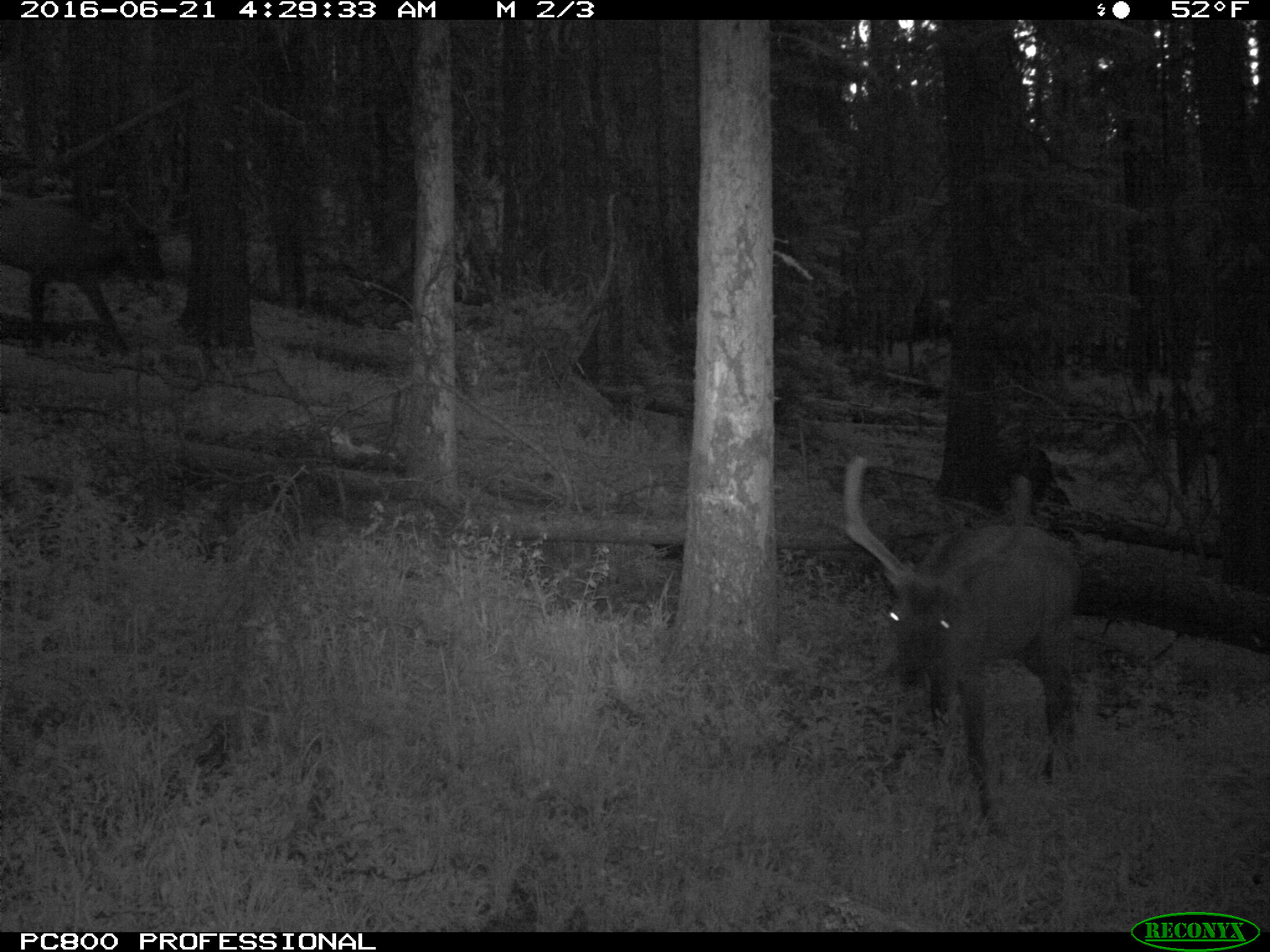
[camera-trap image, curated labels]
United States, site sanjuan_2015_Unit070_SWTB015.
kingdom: Animalia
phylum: Chordata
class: Mammalia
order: Artiodactyla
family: Cervidae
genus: Cervus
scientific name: Cervus elaphus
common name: red deer